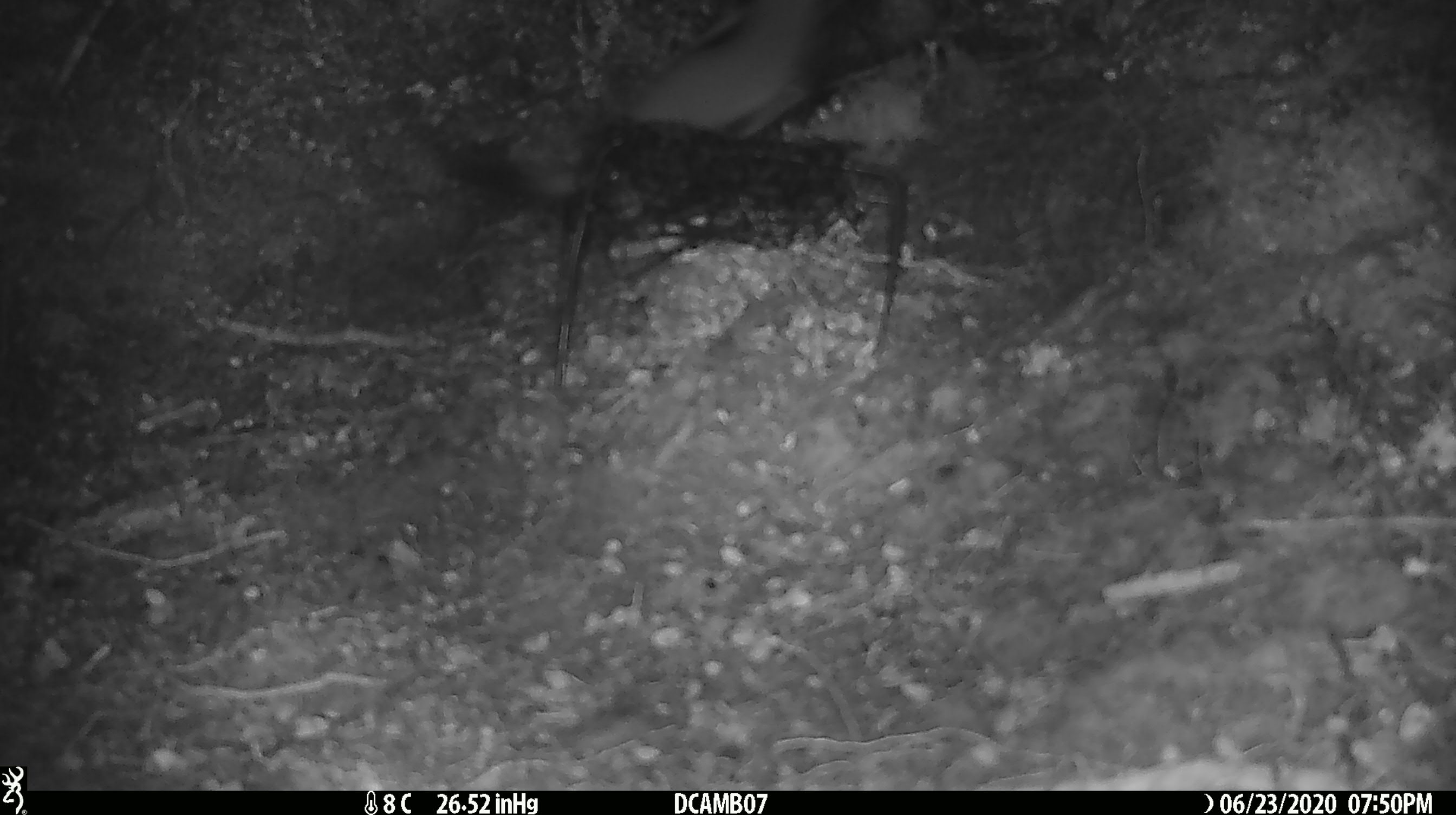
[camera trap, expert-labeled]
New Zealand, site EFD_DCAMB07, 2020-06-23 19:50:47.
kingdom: Animalia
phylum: Chordata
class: Mammalia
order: Carnivora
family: Mustelidae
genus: Mustela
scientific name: Mustela erminea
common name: stoat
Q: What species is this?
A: Stoat (Mustela erminea).